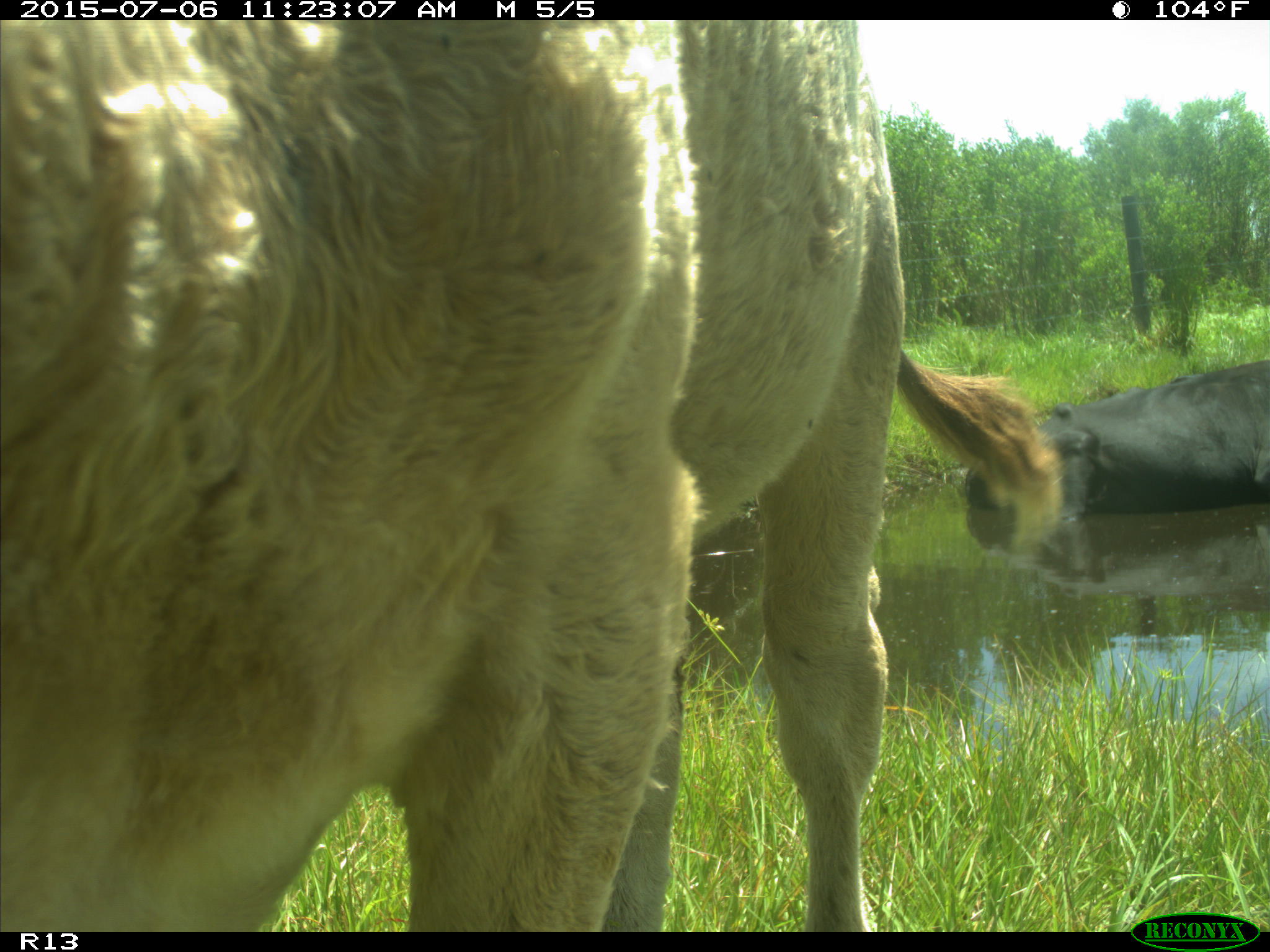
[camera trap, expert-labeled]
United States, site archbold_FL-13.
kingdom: Animalia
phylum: Chordata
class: Mammalia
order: Artiodactyla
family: Bovidae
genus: Bos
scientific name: Bos taurus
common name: domestic cow